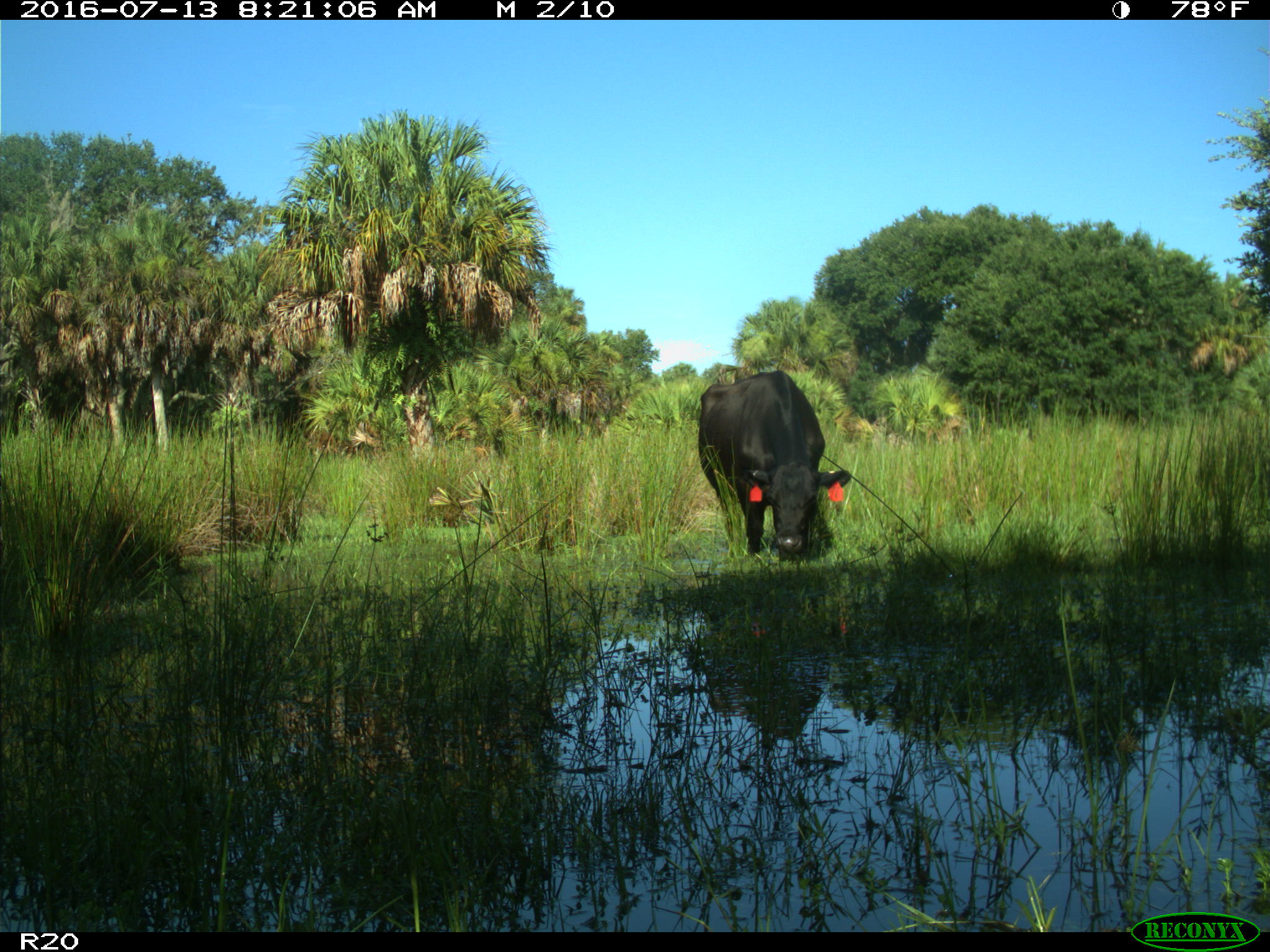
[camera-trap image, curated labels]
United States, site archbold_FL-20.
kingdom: Animalia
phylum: Chordata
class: Mammalia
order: Artiodactyla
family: Bovidae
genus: Bos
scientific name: Bos taurus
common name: domestic cow